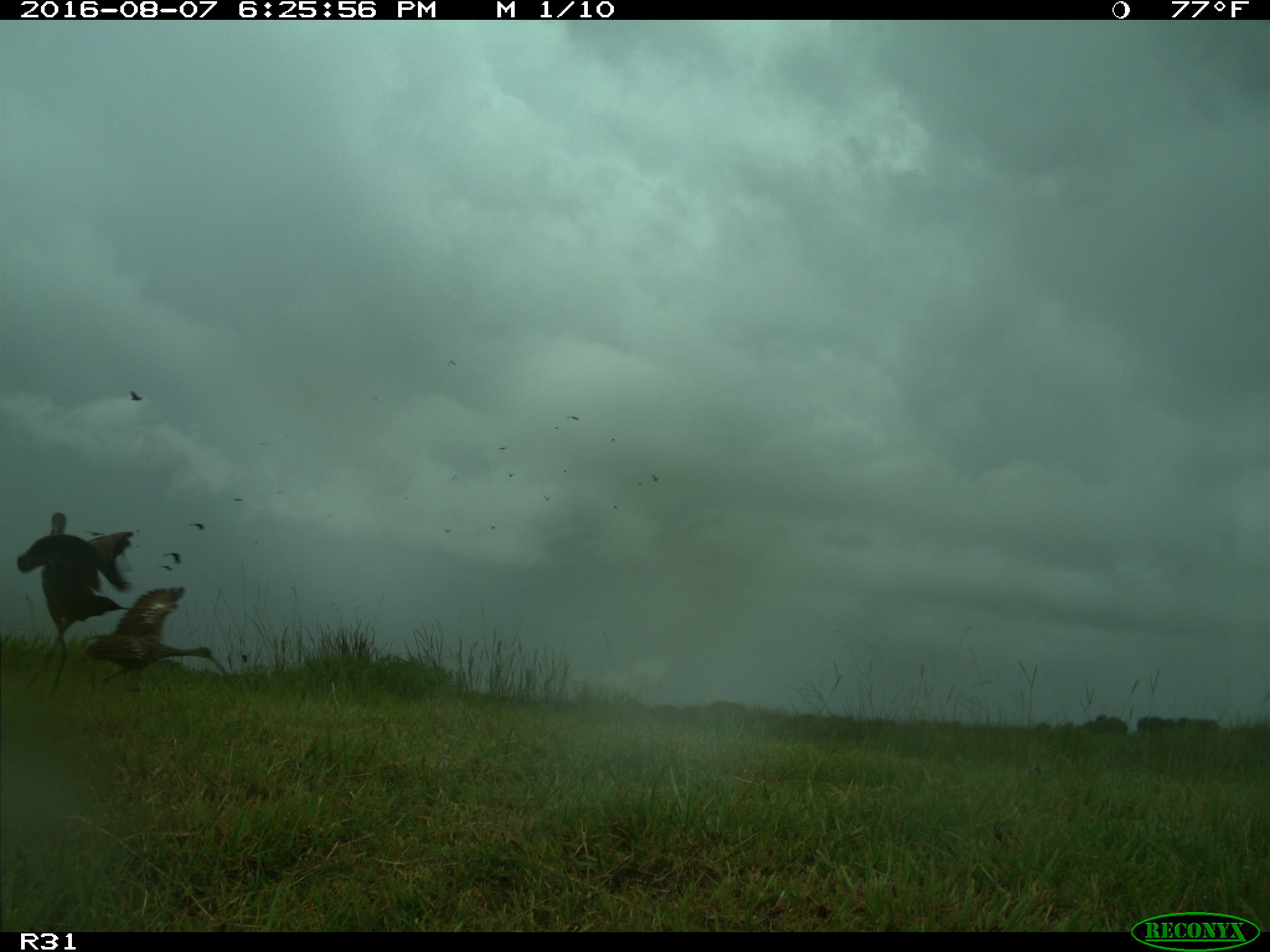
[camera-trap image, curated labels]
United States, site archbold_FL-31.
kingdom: Animalia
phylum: Chordata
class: Aves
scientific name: Aves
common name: birds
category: unidentified bird